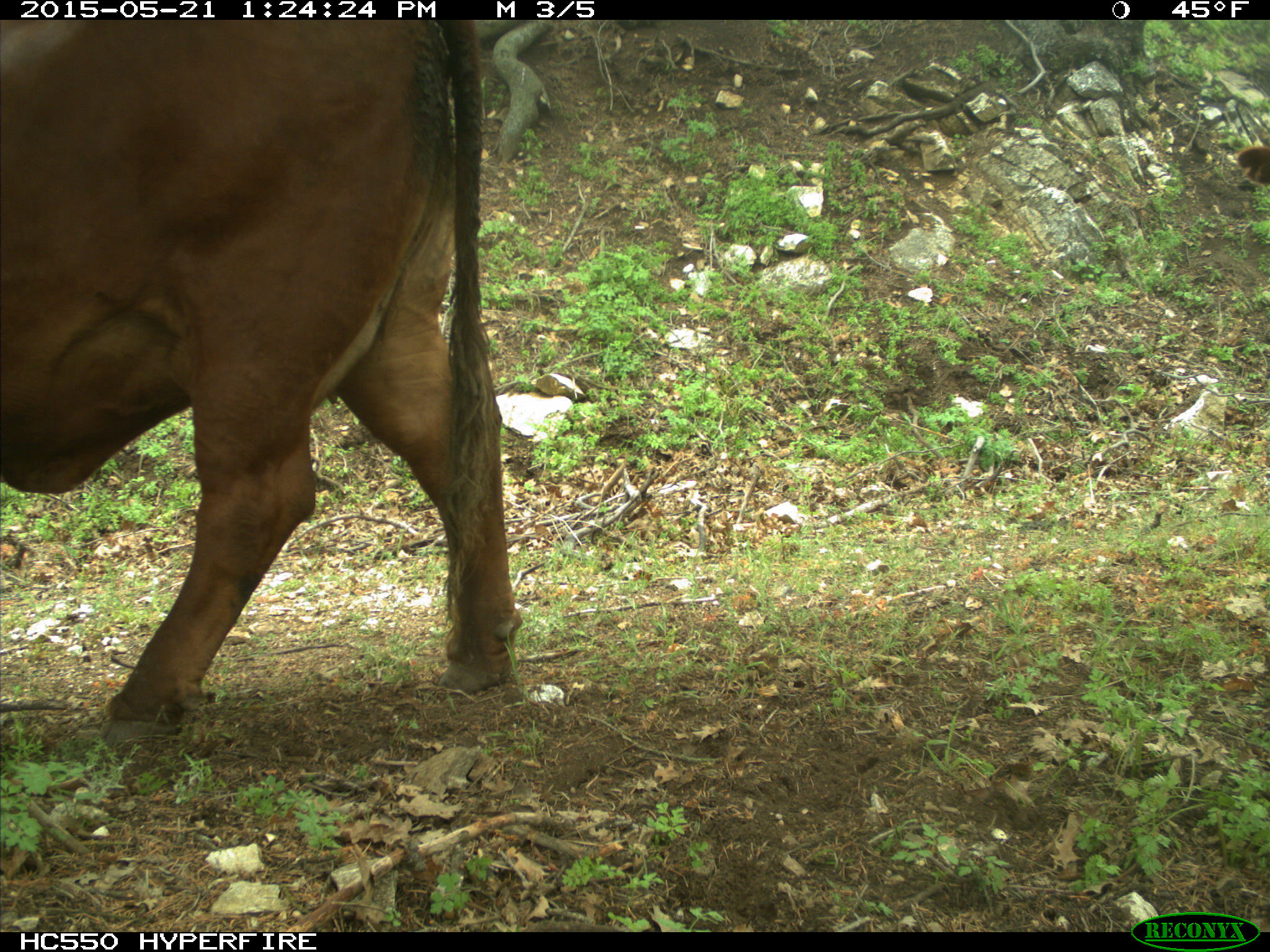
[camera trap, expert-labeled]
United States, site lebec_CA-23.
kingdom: Animalia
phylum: Chordata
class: Mammalia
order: Artiodactyla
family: Bovidae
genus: Bos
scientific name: Bos taurus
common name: domestic cow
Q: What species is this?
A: Bos taurus (domestic cow).